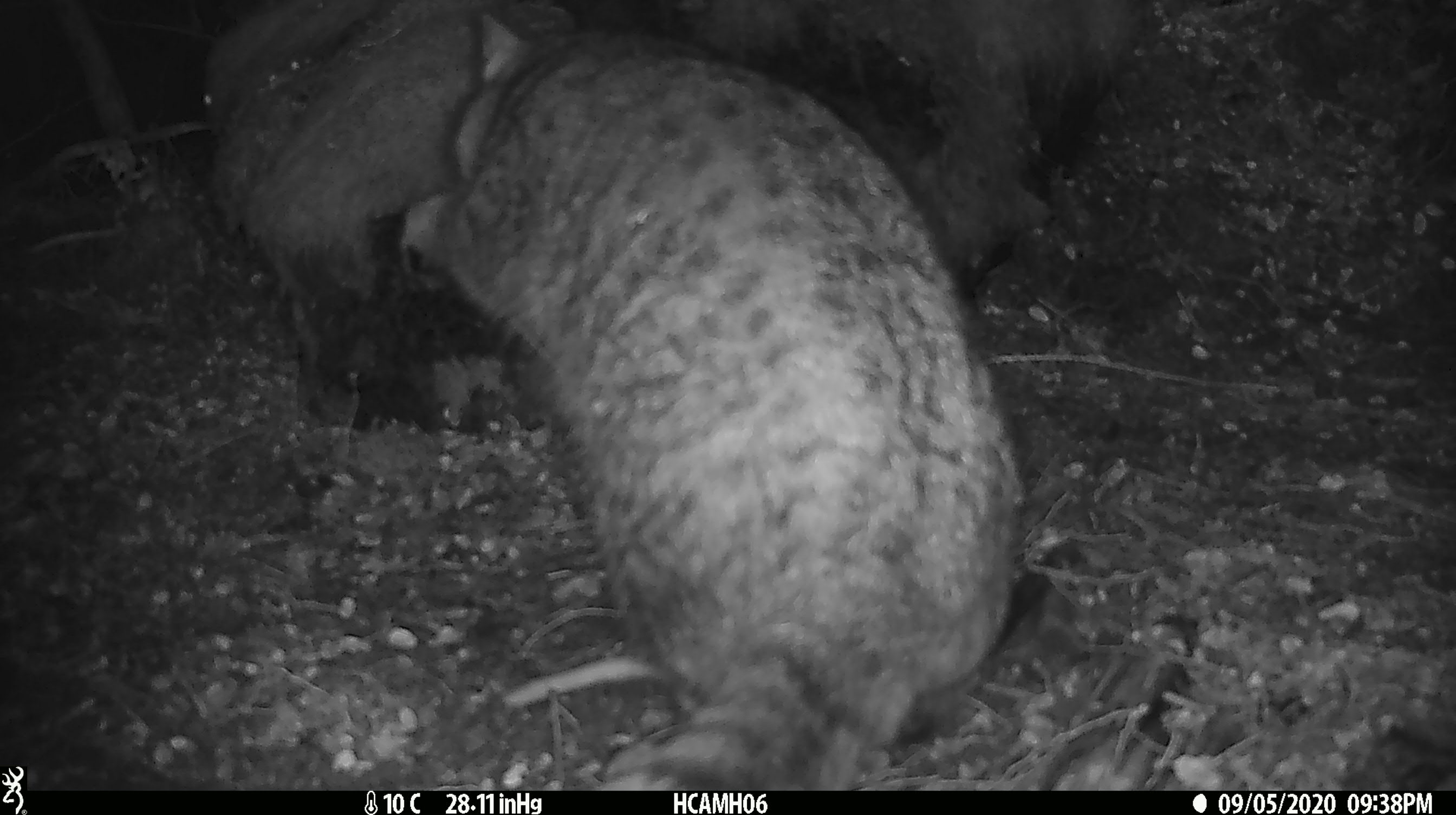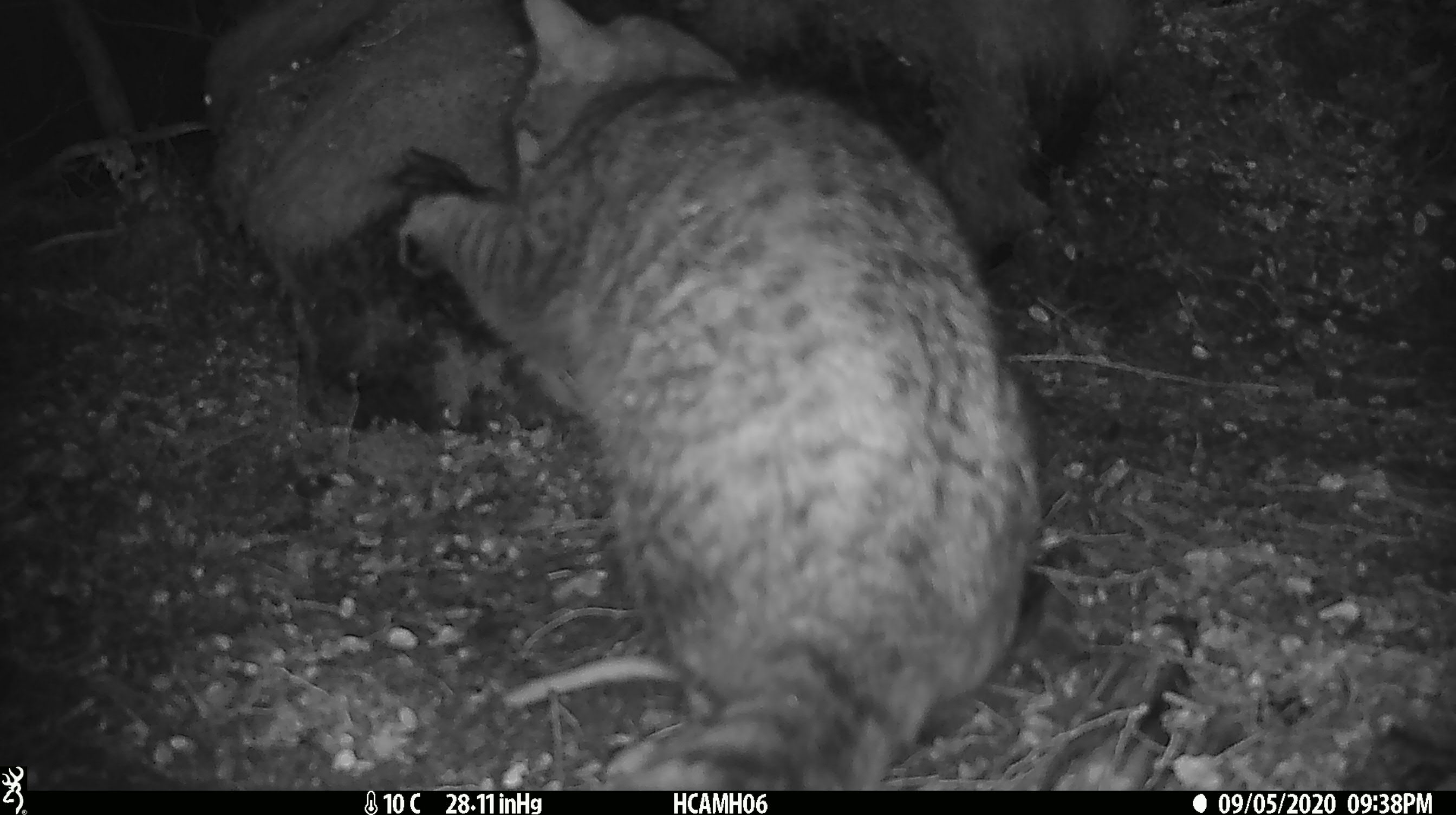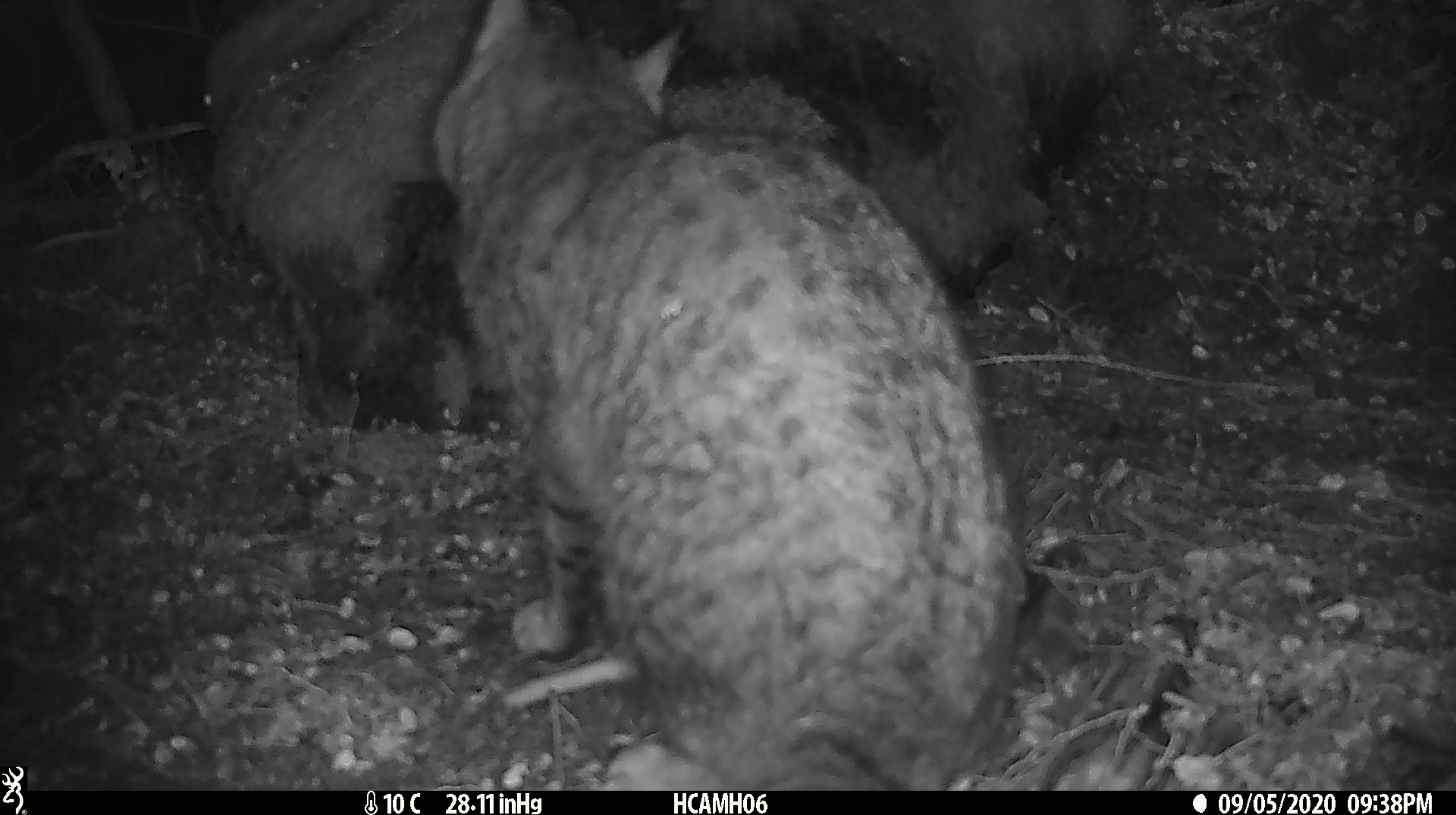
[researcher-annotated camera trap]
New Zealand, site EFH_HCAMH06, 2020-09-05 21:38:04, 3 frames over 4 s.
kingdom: Animalia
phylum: Chordata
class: Mammalia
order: Carnivora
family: Felidae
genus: Felis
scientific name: Felis catus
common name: domestic cat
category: cat